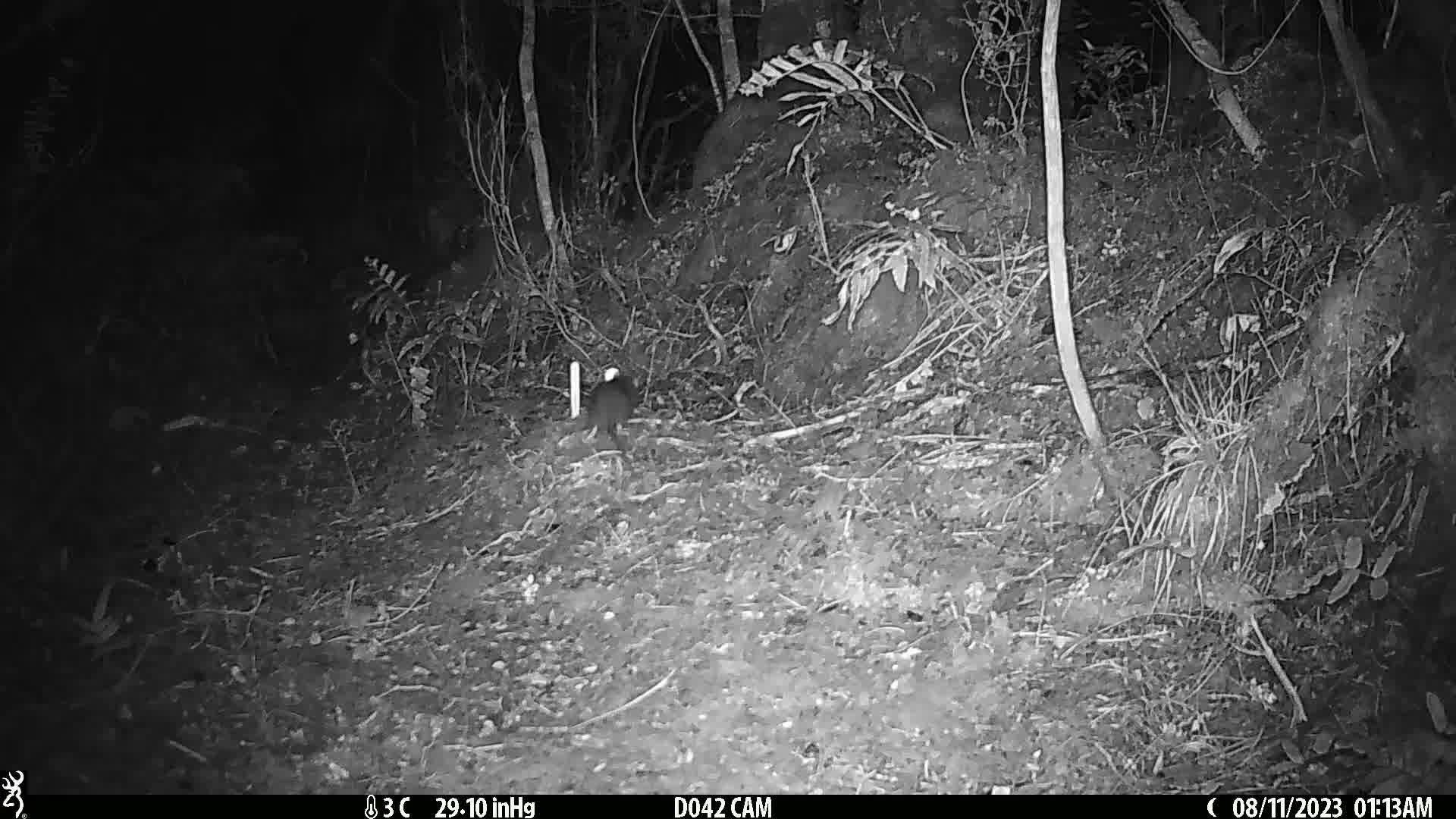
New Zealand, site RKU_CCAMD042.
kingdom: Animalia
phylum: Chordata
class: Mammalia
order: Rodentia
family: Muridae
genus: Rattus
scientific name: Rattus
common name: rat